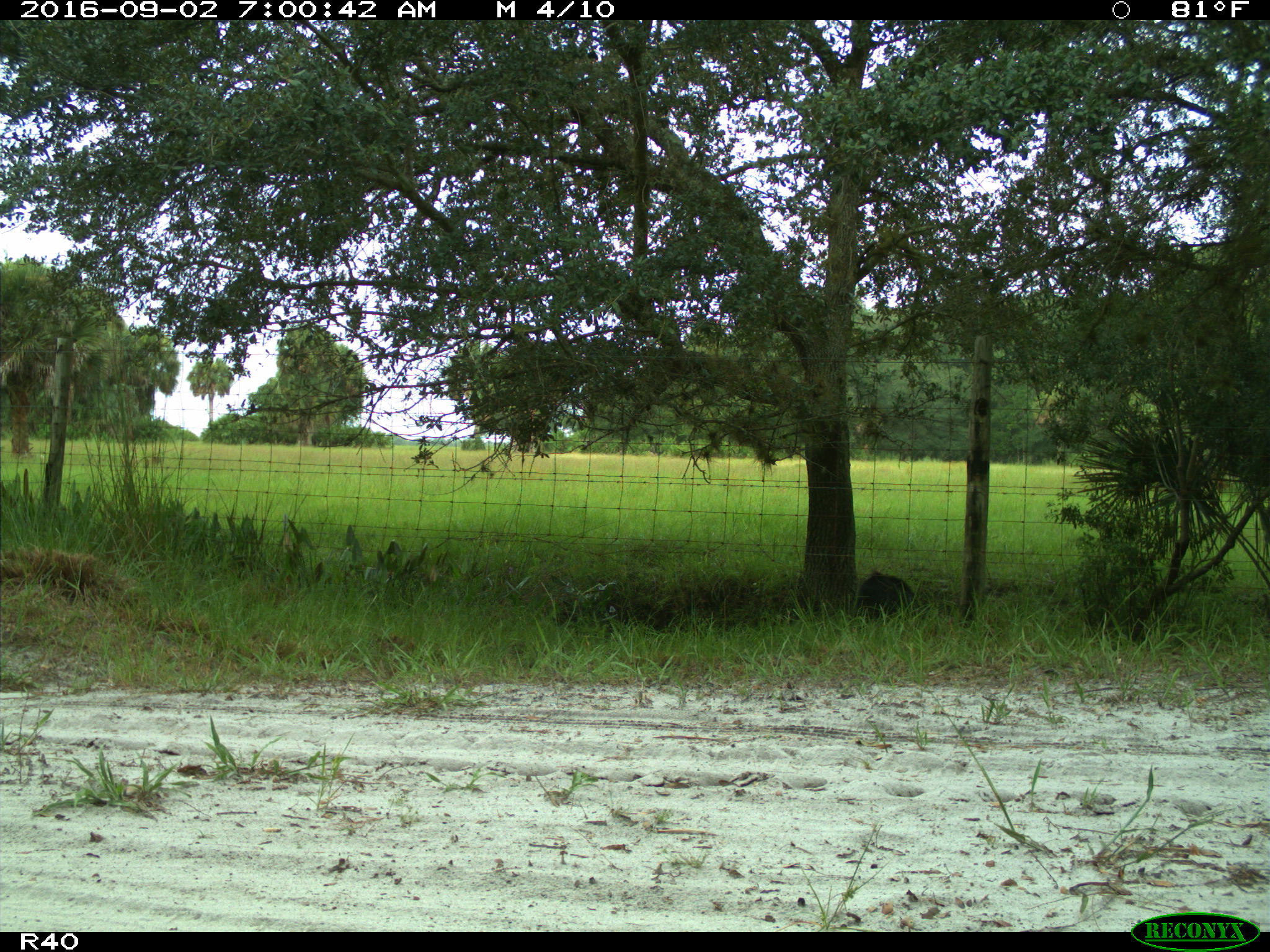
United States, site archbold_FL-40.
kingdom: Animalia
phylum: Chordata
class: Mammalia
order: Artiodactyla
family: Suidae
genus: Sus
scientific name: Sus scrofa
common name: wild boar